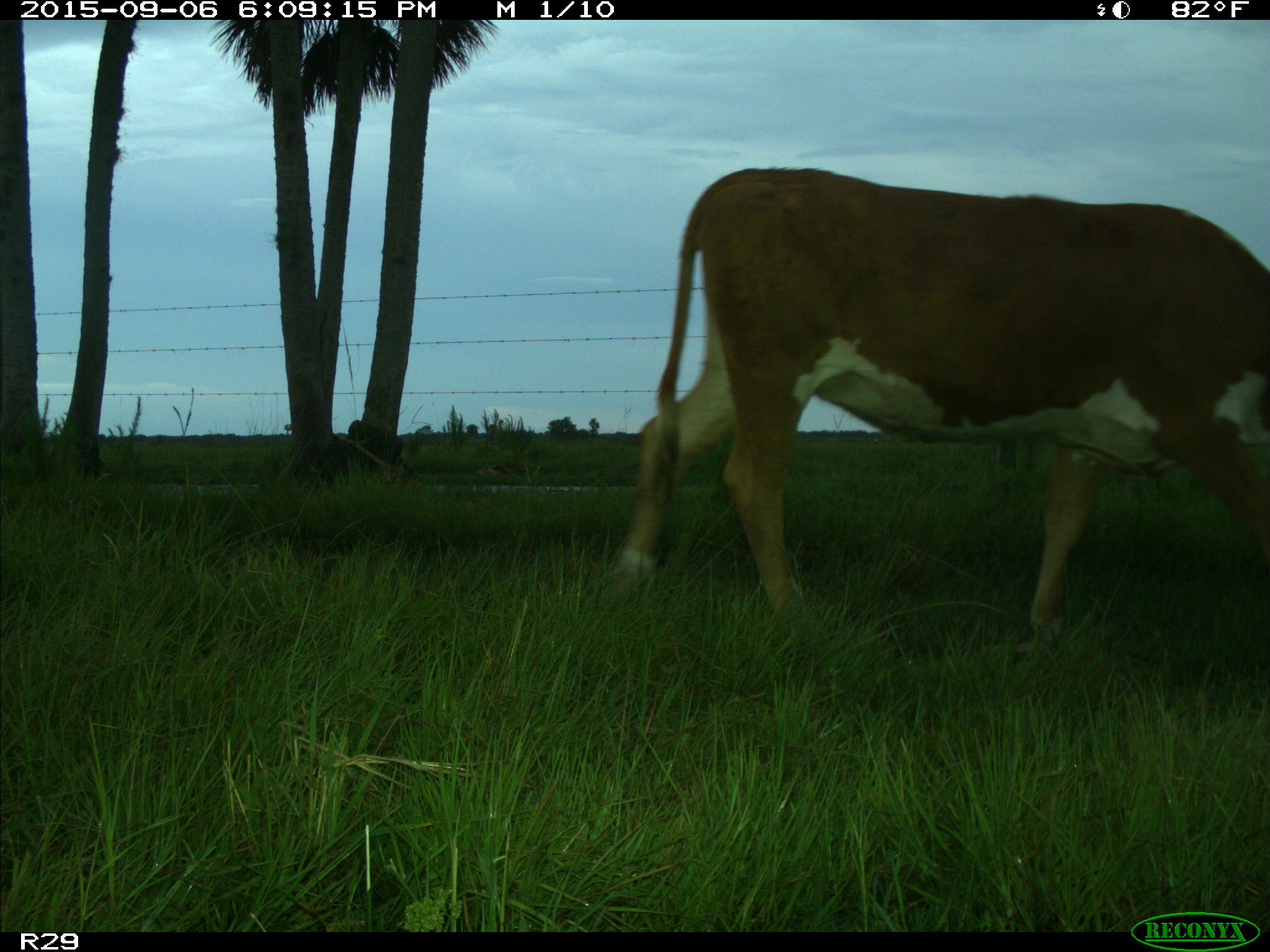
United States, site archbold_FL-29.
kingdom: Animalia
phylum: Chordata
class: Mammalia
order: Artiodactyla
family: Bovidae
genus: Bos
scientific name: Bos taurus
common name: domestic cow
Bos taurus (domestic cow).